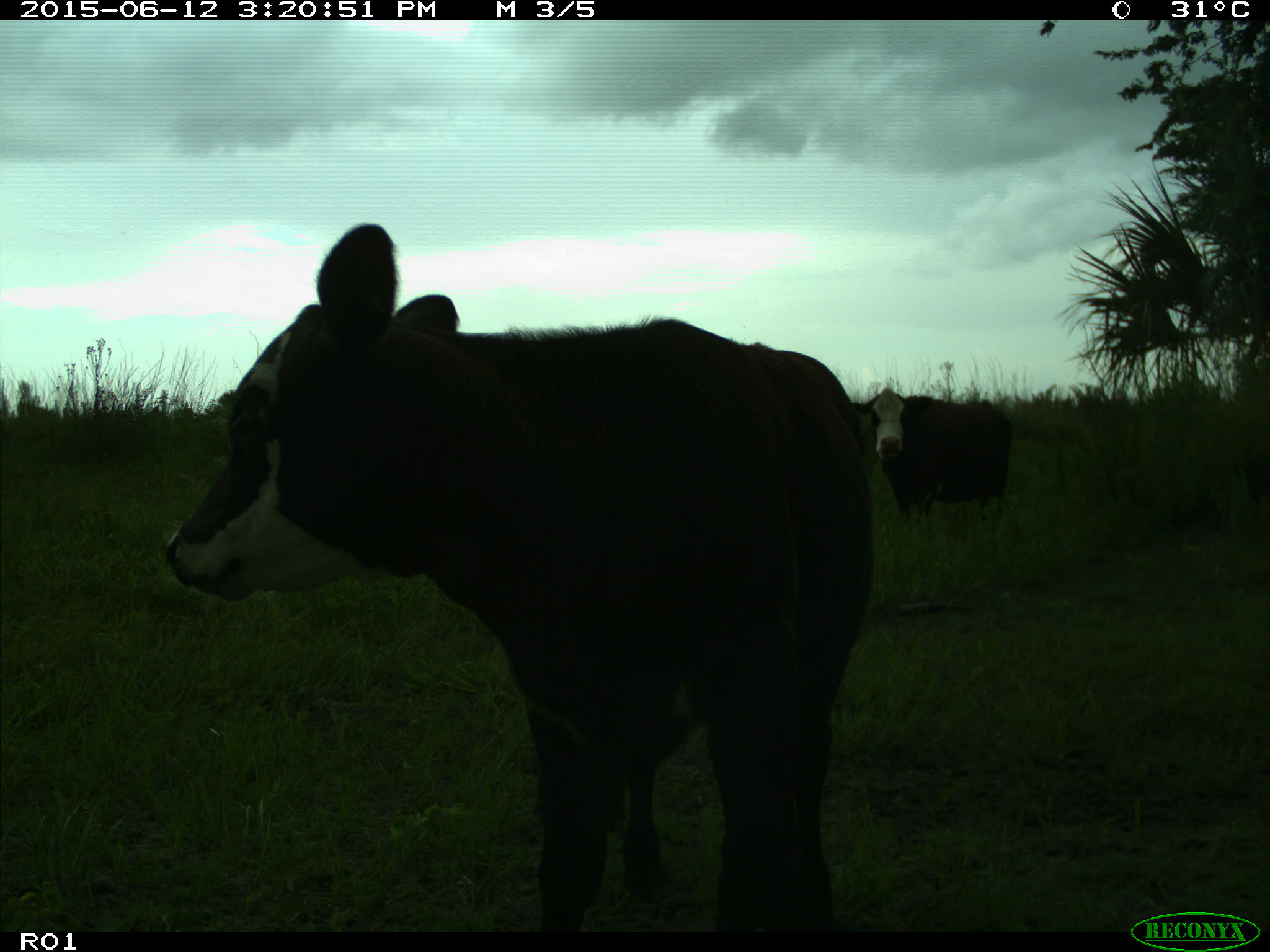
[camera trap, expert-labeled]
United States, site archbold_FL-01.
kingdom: Animalia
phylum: Chordata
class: Mammalia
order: Artiodactyla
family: Bovidae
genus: Bos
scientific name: Bos taurus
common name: domestic cow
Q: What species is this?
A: Bos taurus (domestic cow).